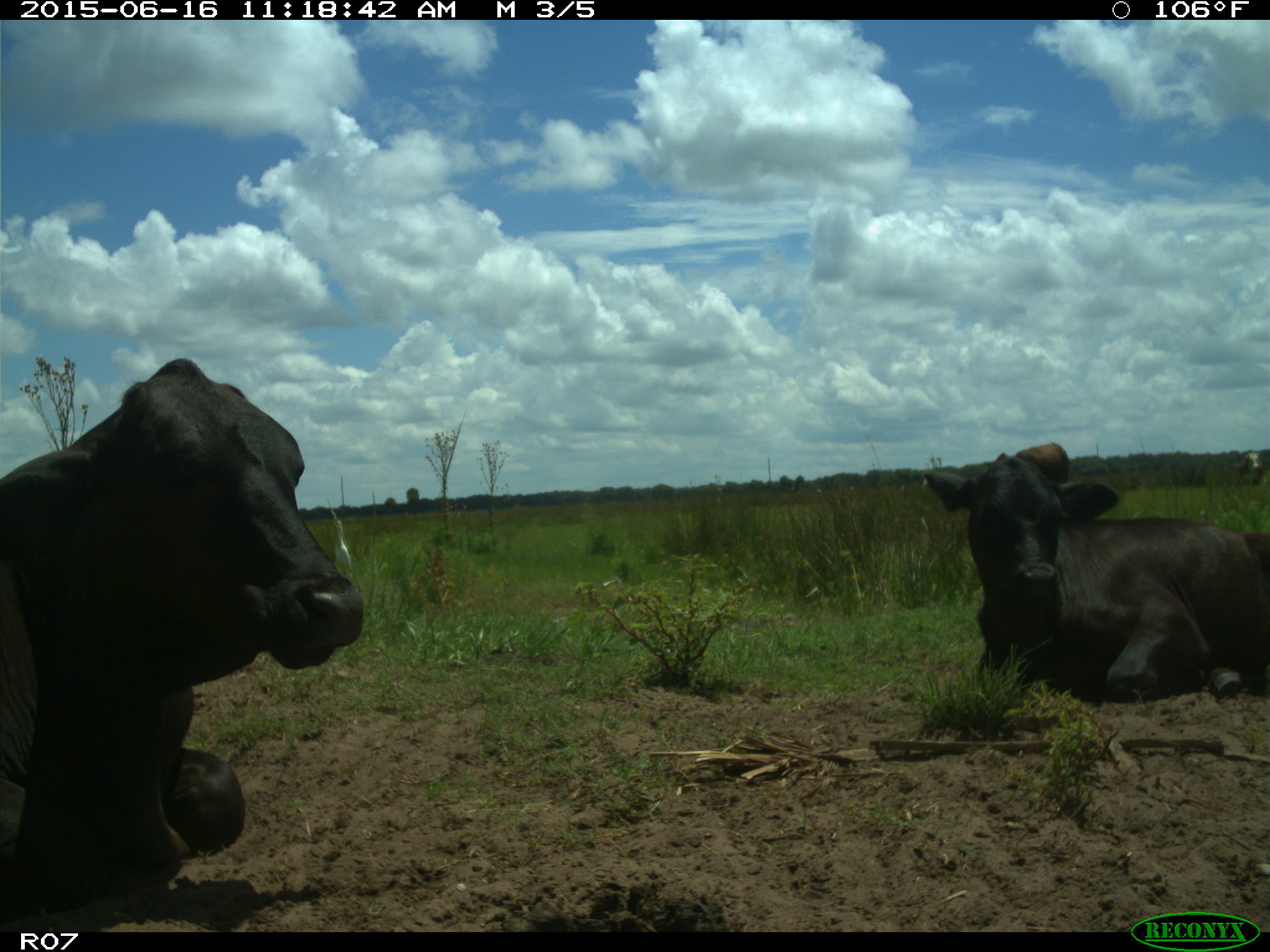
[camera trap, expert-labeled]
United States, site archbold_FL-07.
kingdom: Animalia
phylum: Chordata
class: Mammalia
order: Artiodactyla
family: Bovidae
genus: Bos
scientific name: Bos taurus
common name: domestic cow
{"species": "Bos taurus (domestic cow)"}